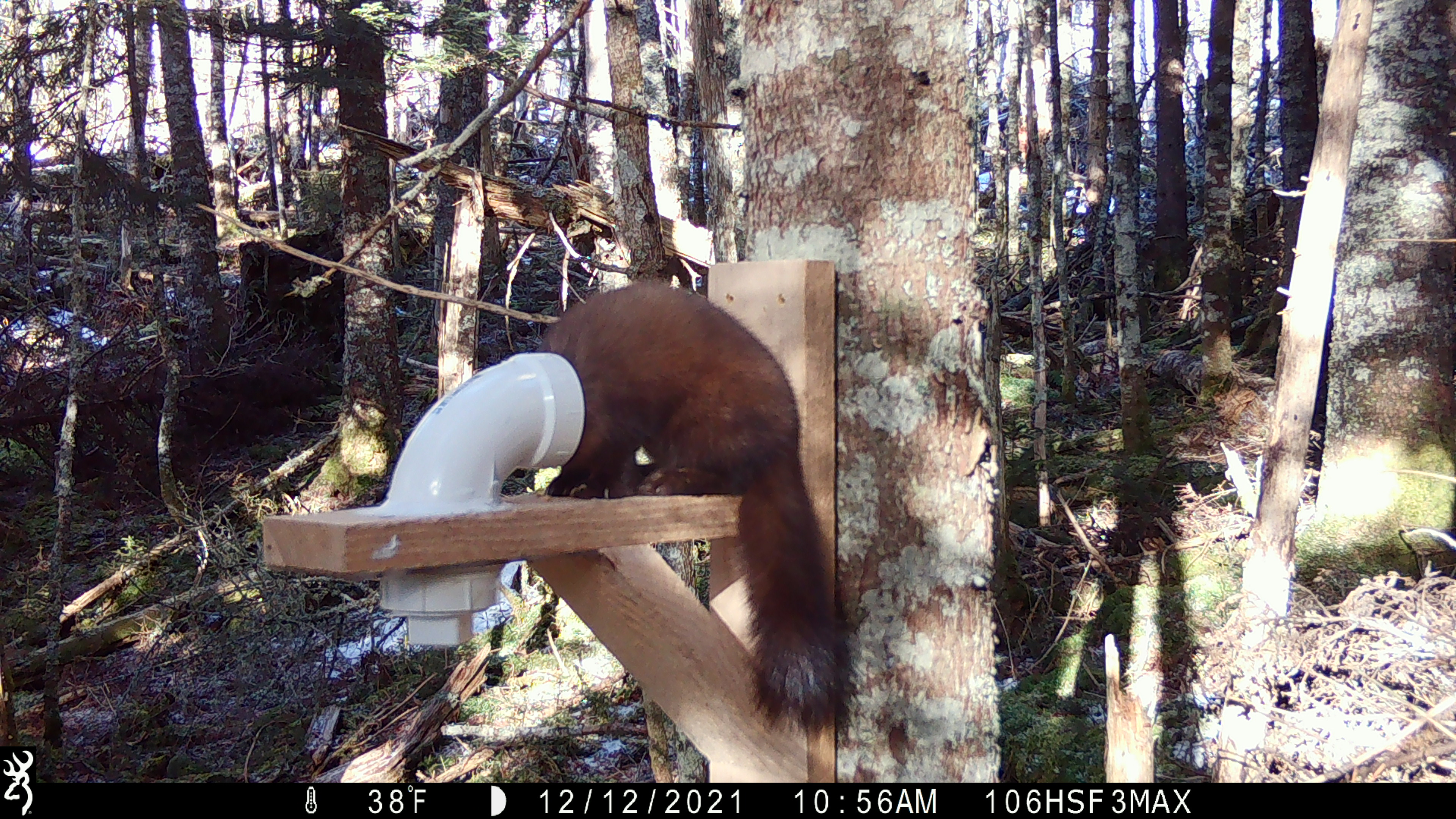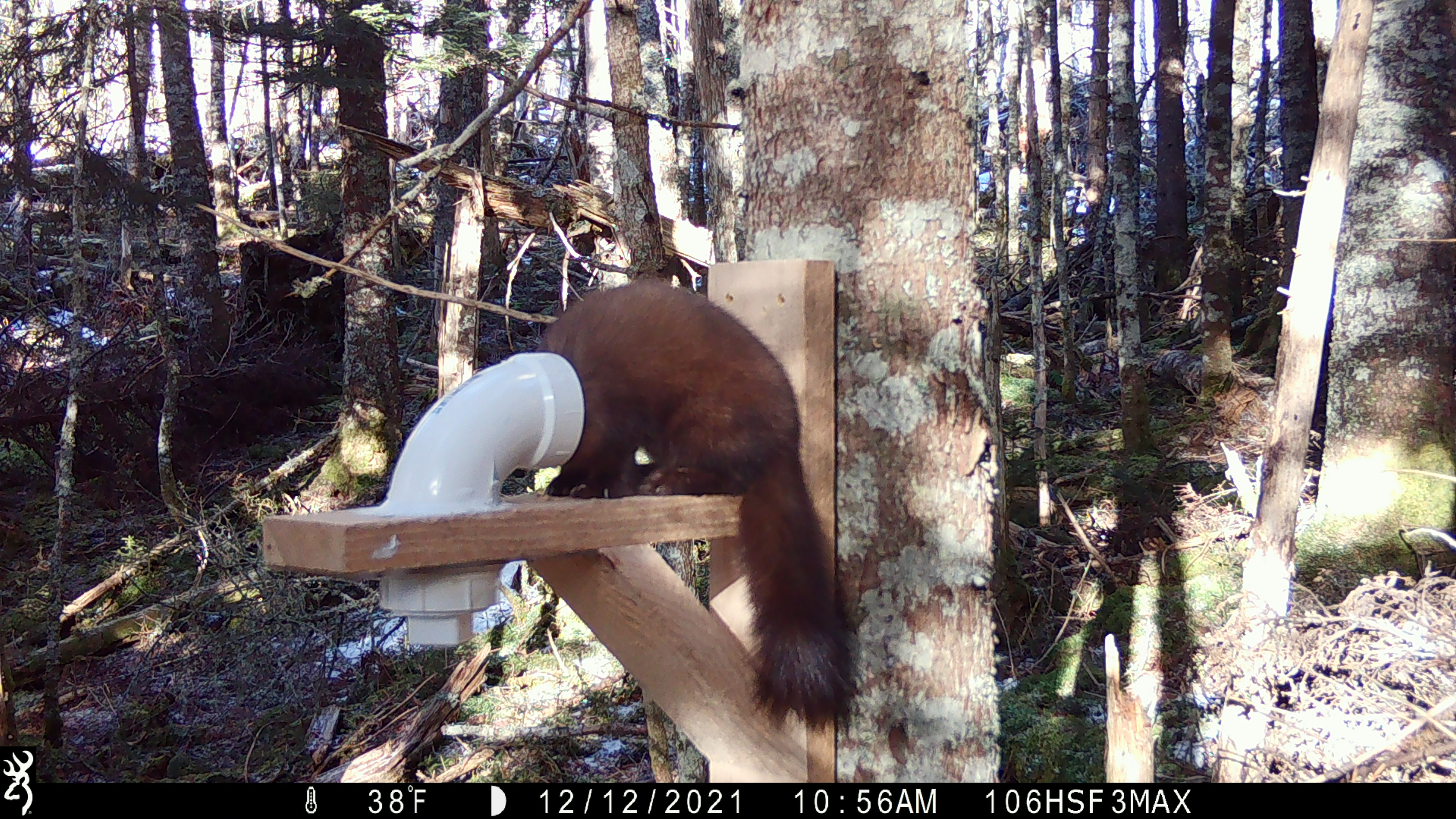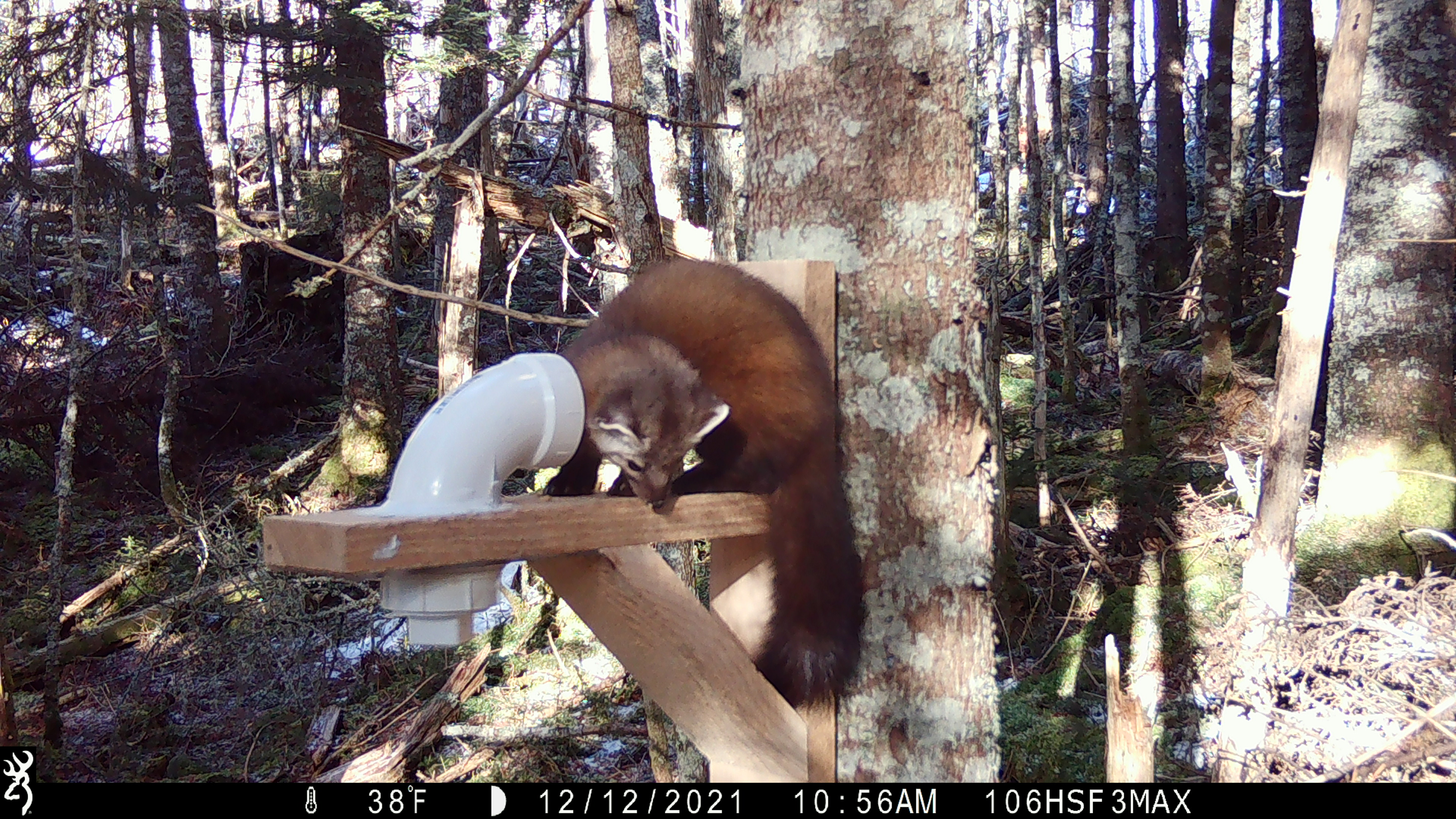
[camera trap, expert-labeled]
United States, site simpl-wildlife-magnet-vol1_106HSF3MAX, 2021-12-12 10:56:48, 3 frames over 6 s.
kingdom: Animalia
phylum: Chordata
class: Mammalia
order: Carnivora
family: Mustelidae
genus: Martes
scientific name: Martes americana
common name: american marten